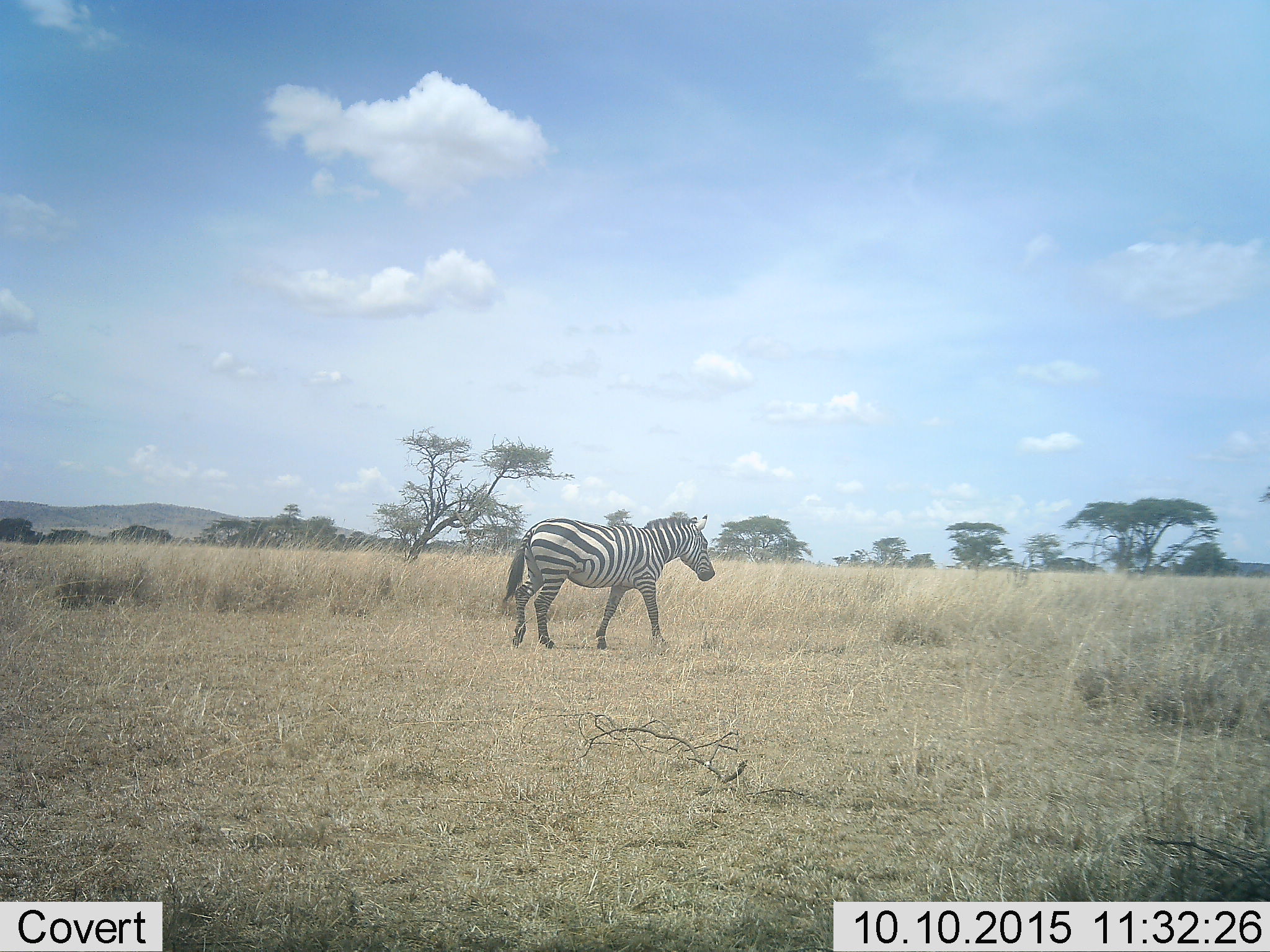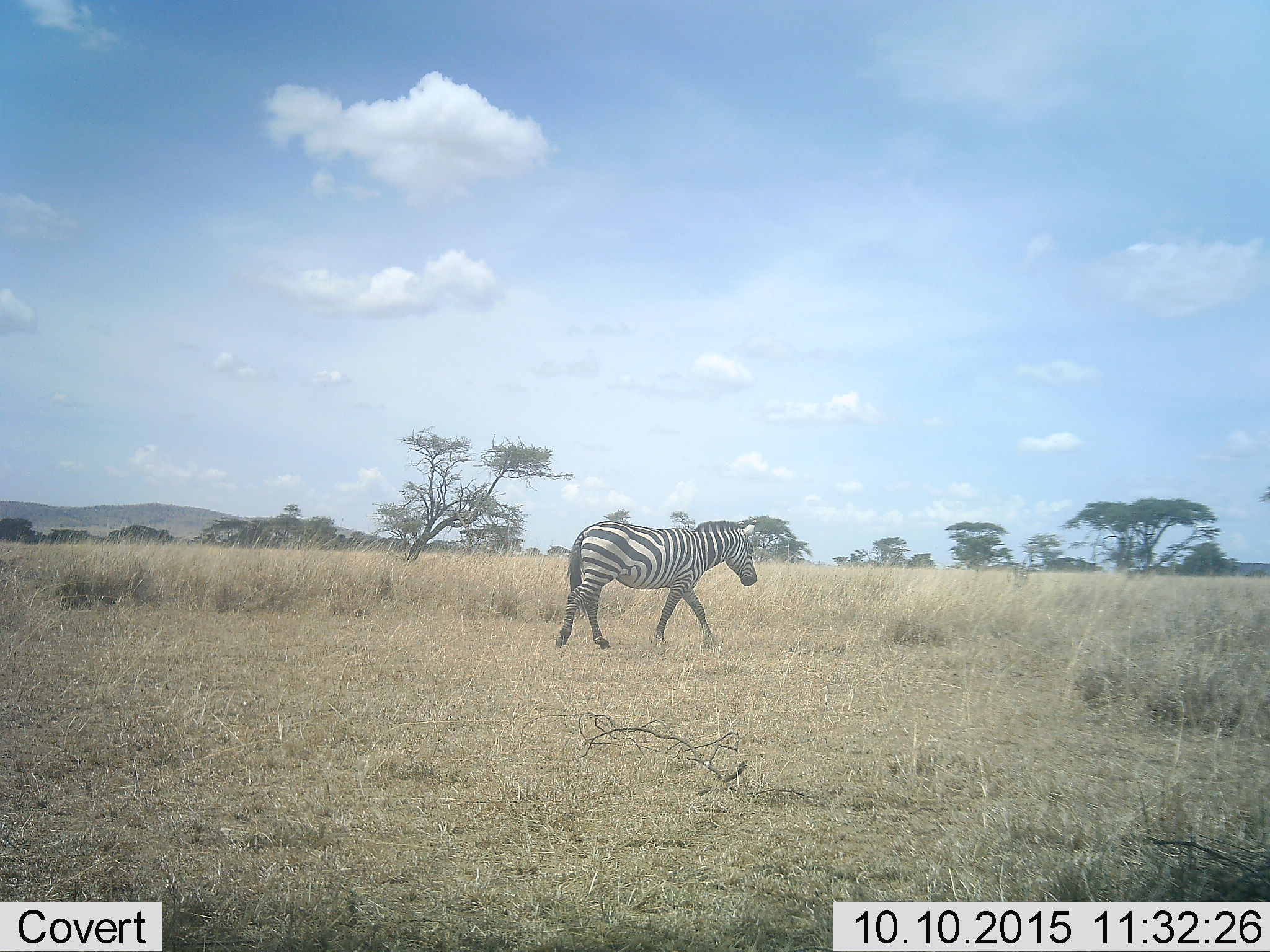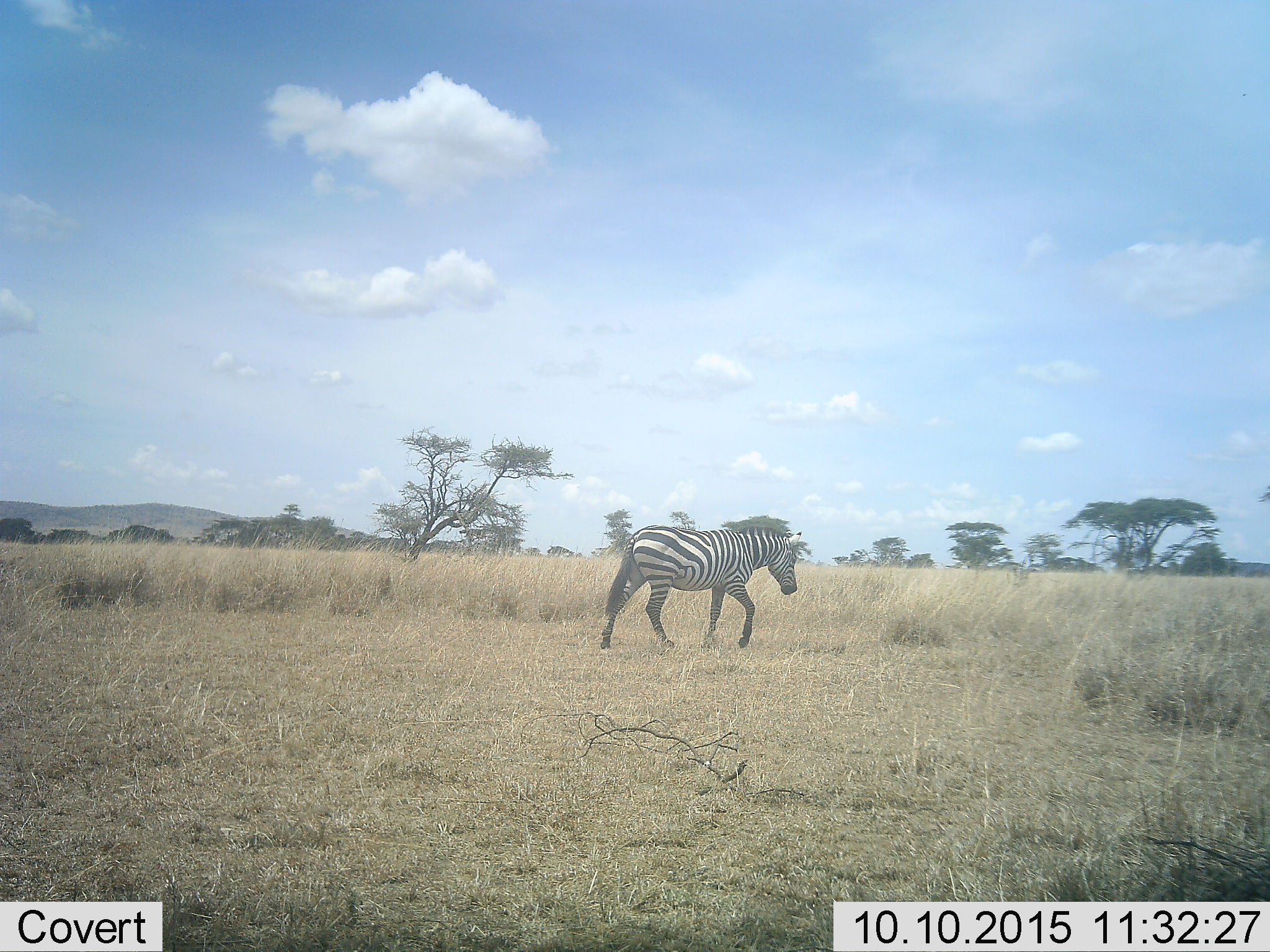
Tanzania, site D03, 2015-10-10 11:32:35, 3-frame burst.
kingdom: Animalia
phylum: Chordata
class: Mammalia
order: Perissodactyla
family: Equidae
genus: Equus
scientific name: Equus quagga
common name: plains zebra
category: zebra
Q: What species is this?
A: Zebra (plains zebra) (Equus quagga).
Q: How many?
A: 1.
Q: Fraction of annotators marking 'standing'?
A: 16%.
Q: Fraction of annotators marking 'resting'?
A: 0%.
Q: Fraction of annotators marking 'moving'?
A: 95%.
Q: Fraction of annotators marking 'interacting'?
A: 0%.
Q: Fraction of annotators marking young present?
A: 0%.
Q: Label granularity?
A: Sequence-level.